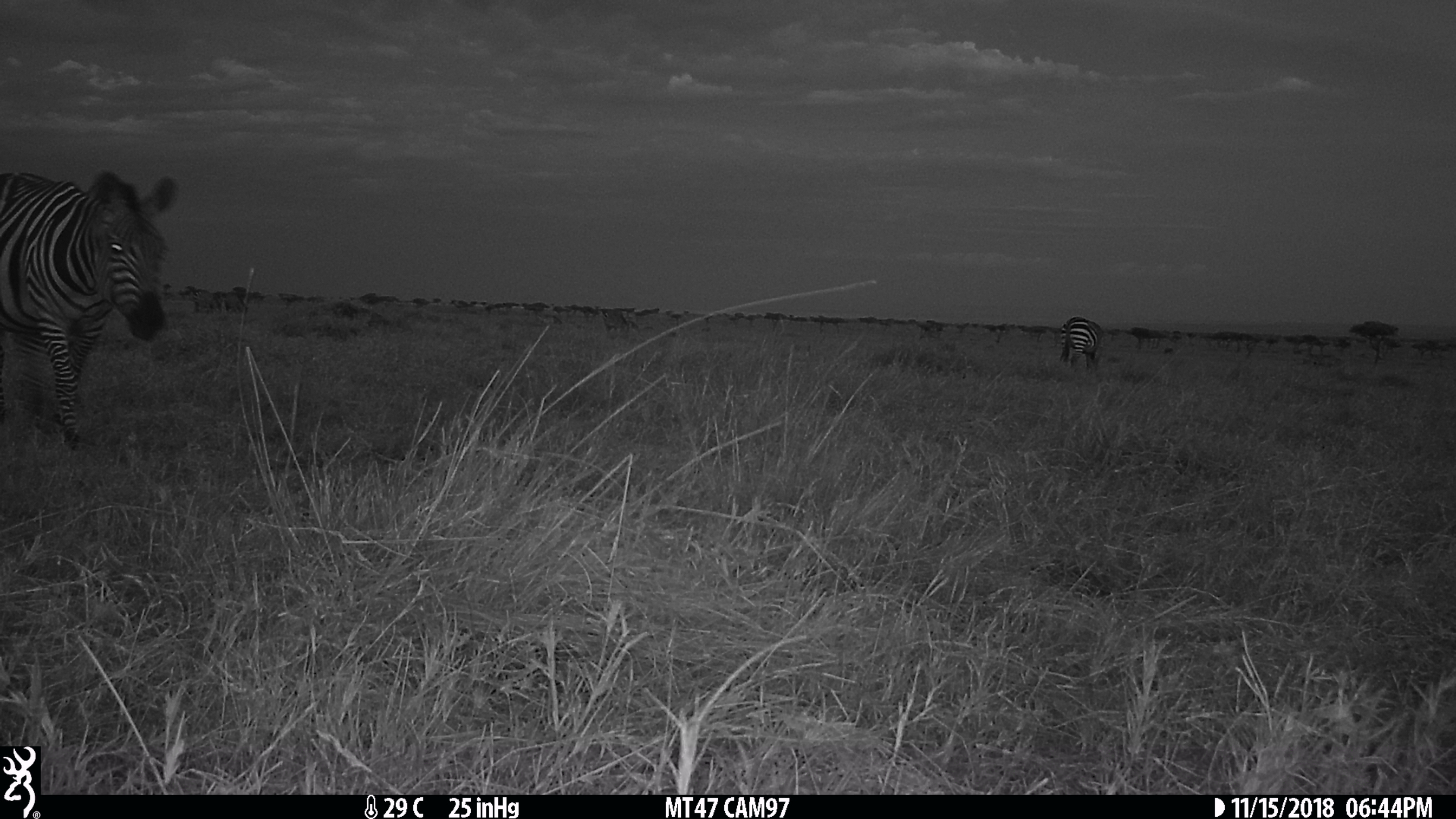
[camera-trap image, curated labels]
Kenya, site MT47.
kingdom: Animalia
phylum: Chordata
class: Mammalia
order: Perissodactyla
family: Equidae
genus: Equus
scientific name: Equus quagga burchellii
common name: burchell's zebra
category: zebra